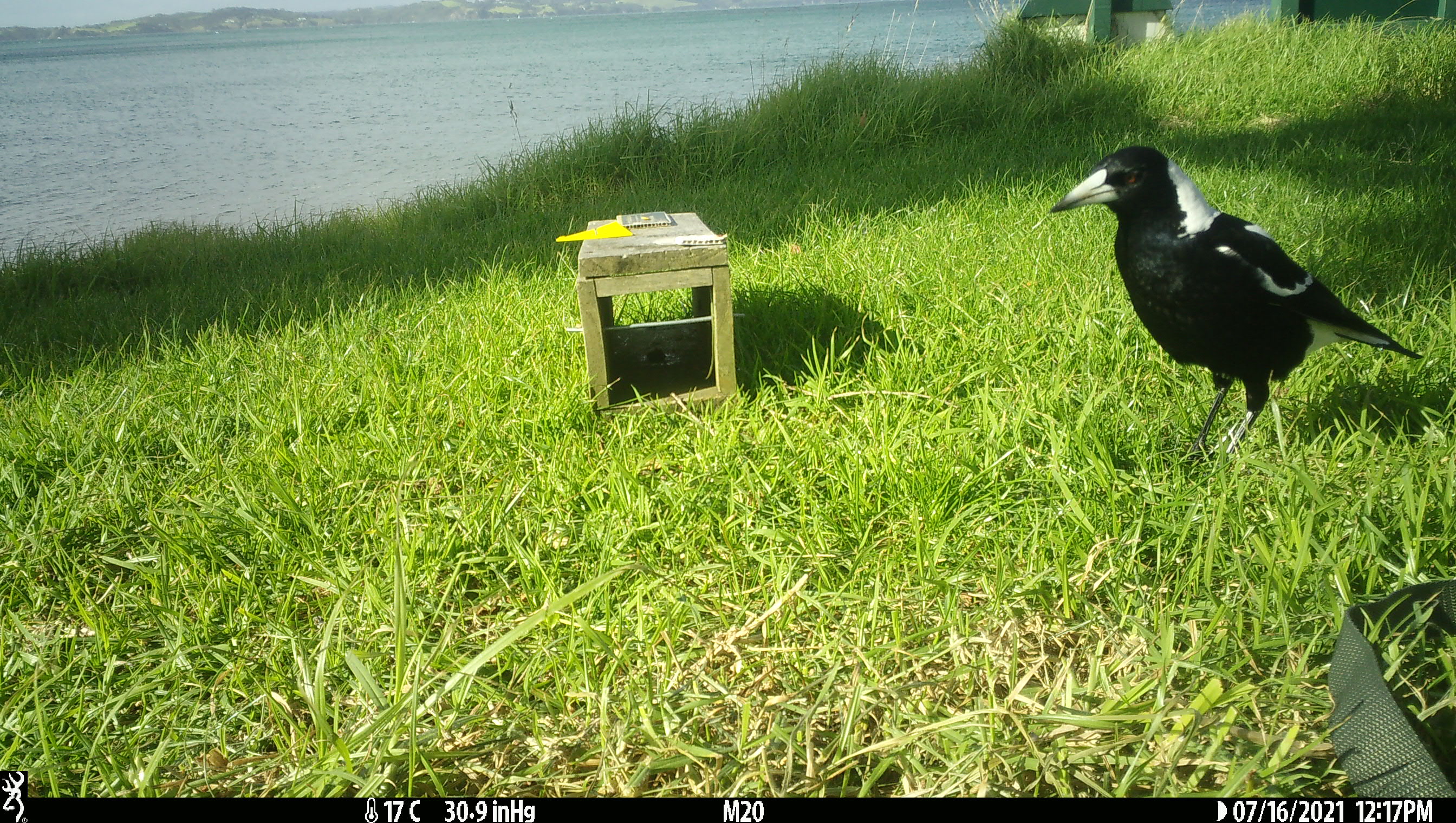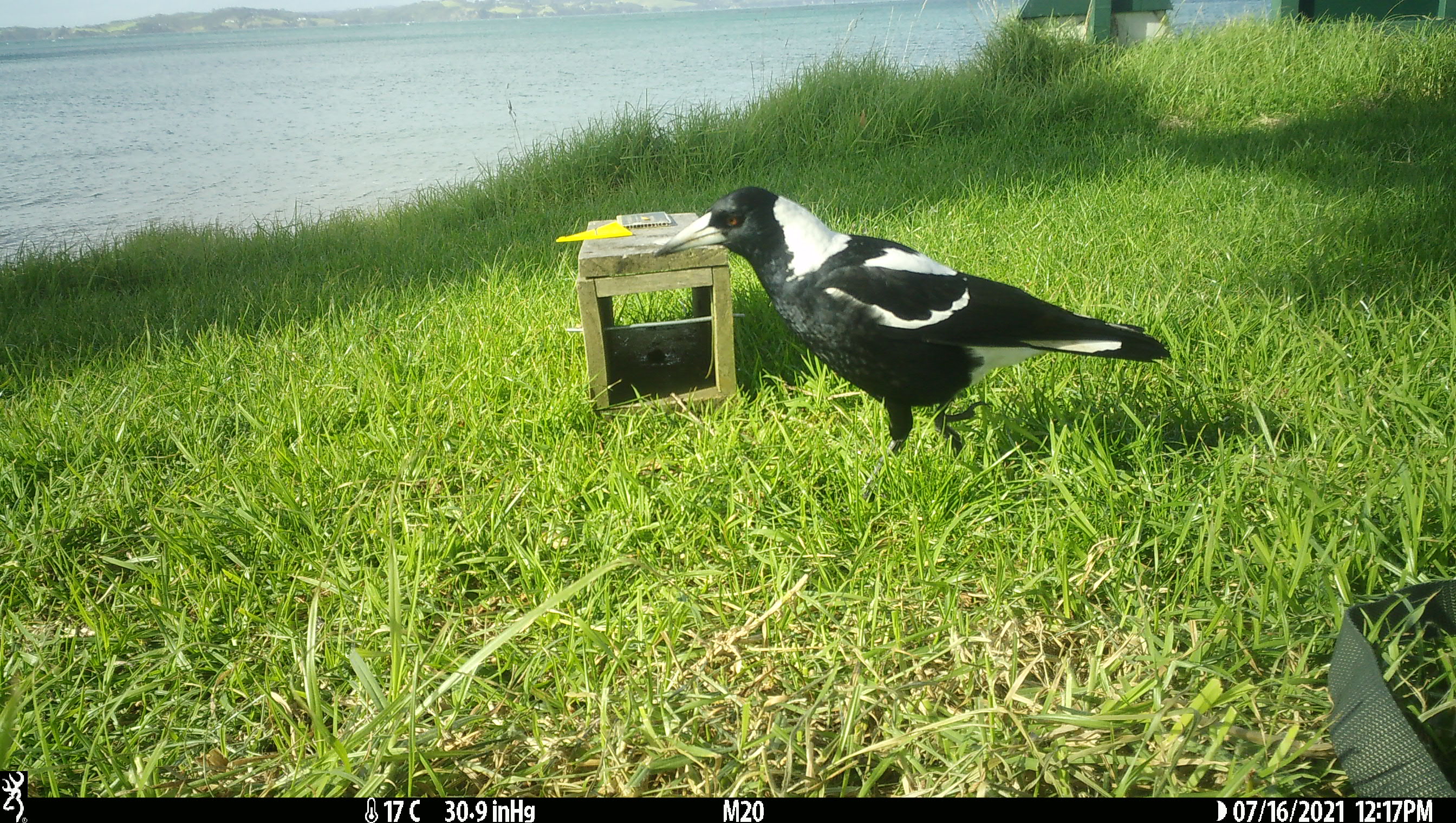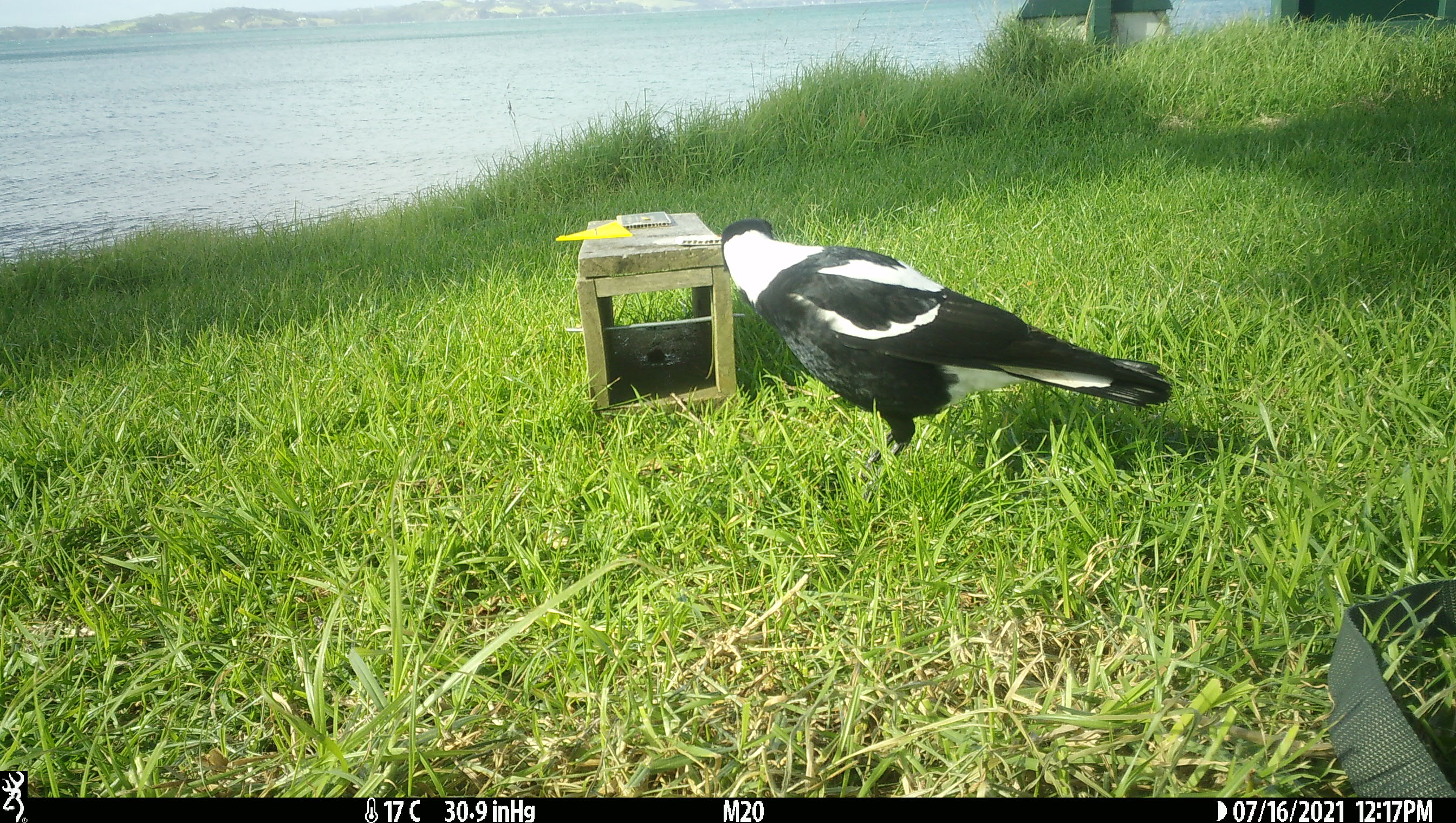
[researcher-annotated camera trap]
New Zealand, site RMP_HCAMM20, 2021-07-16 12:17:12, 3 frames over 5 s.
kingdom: Animalia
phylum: Chordata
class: Aves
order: Passeriformes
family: Artamidae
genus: Gymnorhina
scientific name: Gymnorhina tibicen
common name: australian magpie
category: magpie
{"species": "magpie (australian magpie) (Gymnorhina tibicen)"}